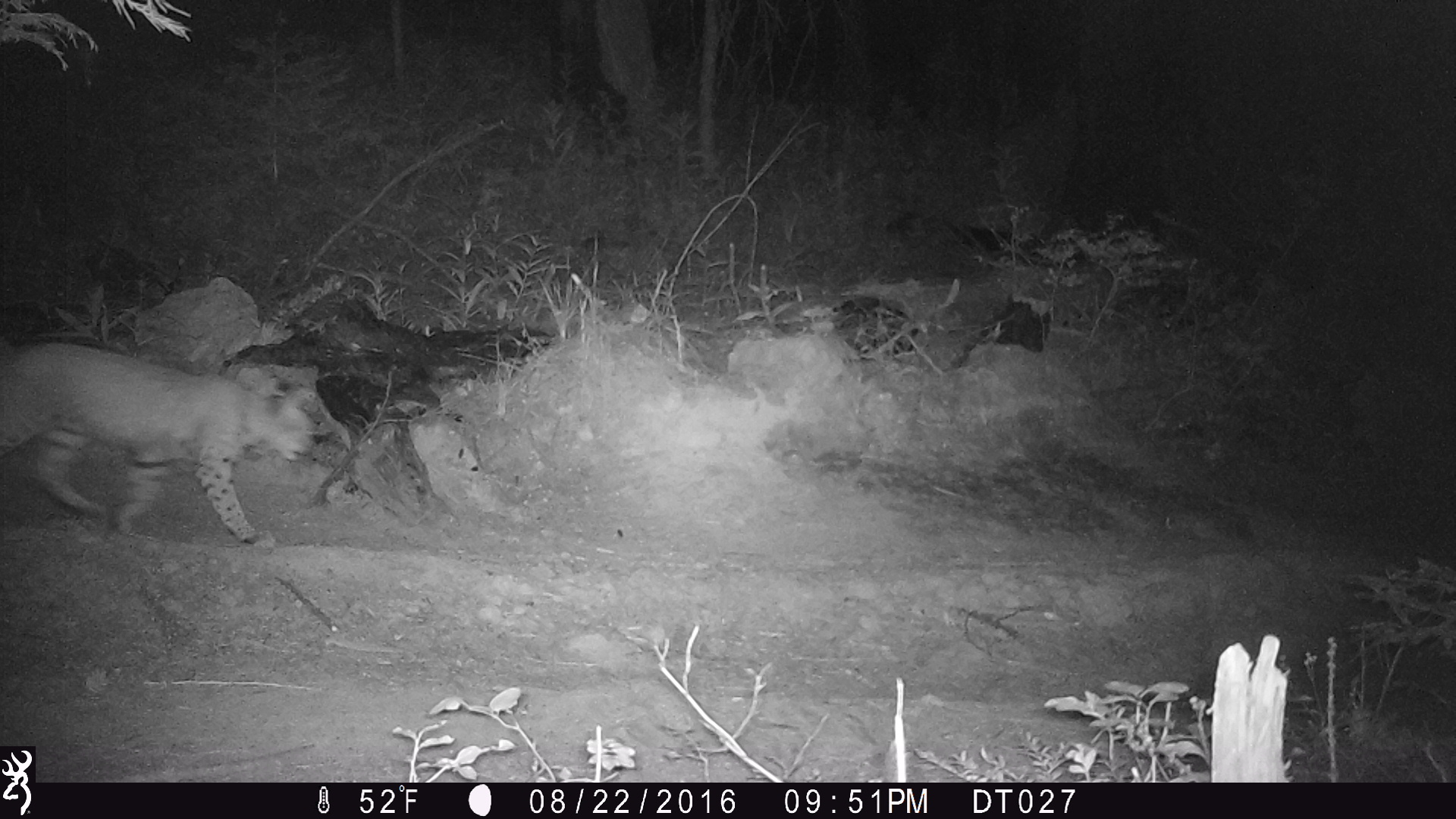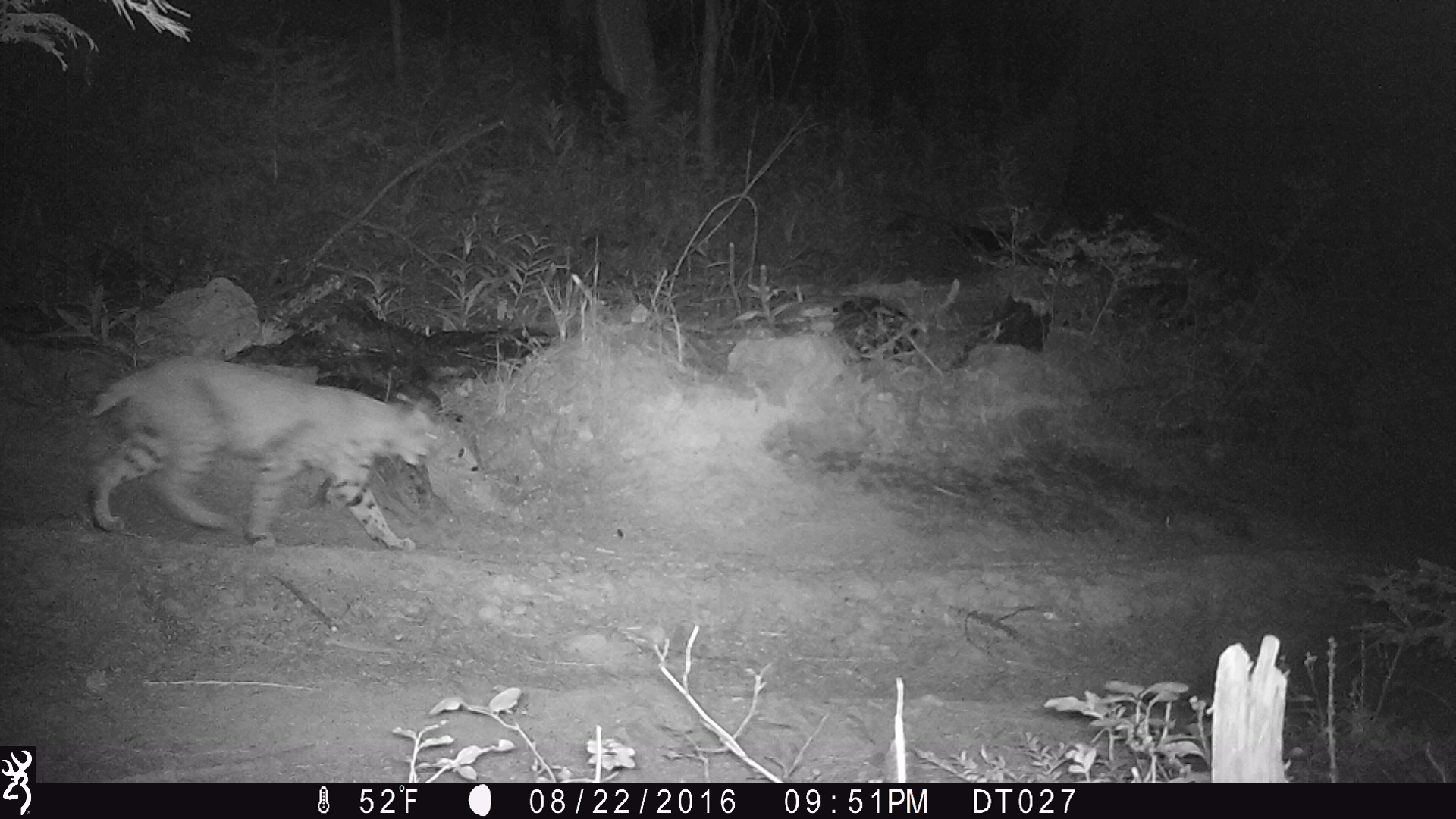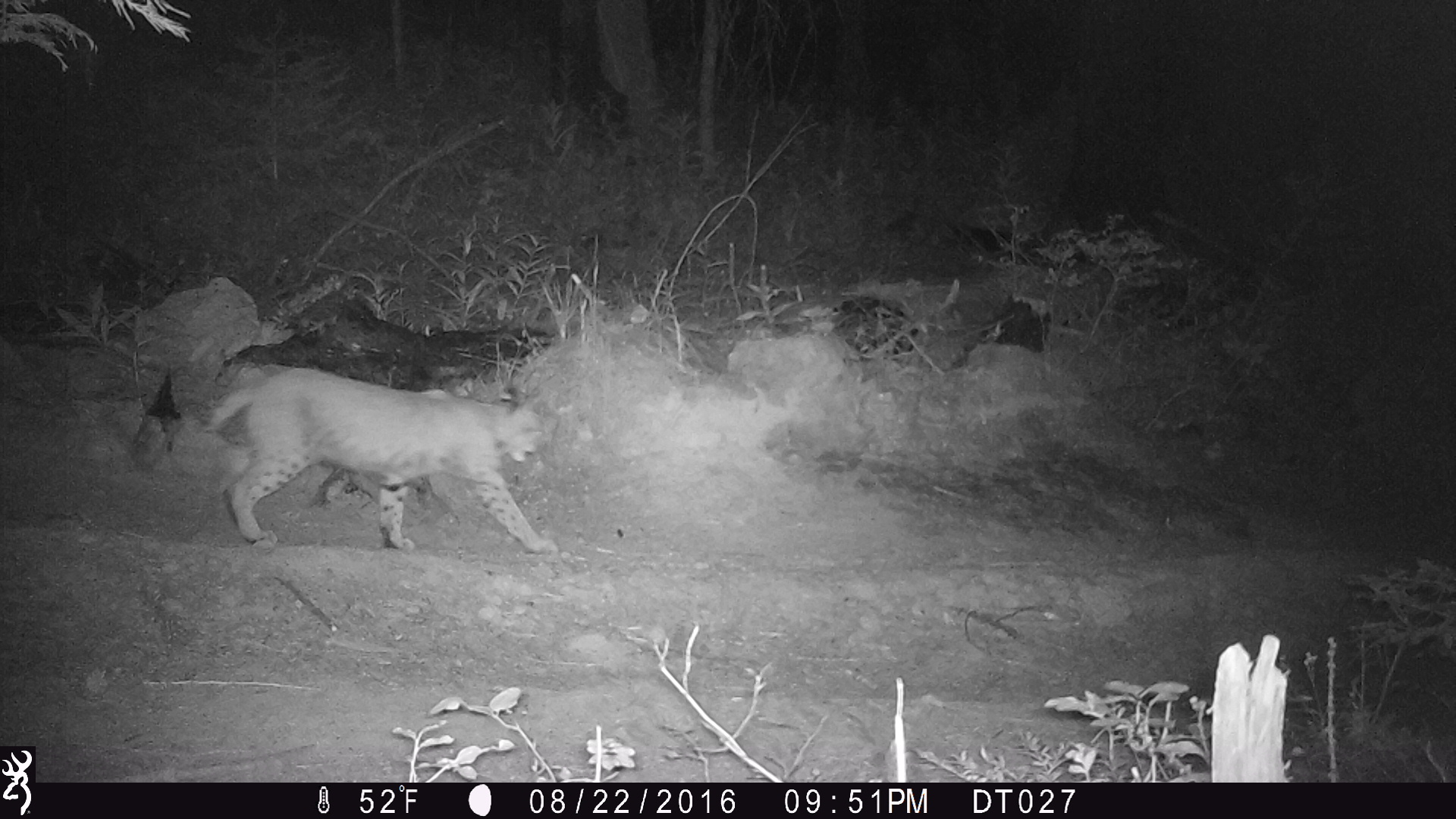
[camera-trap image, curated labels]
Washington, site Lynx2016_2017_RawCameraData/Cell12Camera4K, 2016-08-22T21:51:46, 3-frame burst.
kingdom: Animalia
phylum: Chordata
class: Mammalia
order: Carnivora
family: Felidae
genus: Lynx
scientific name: Lynx rufus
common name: bobcat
Lynx rufus (bobcat). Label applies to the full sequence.